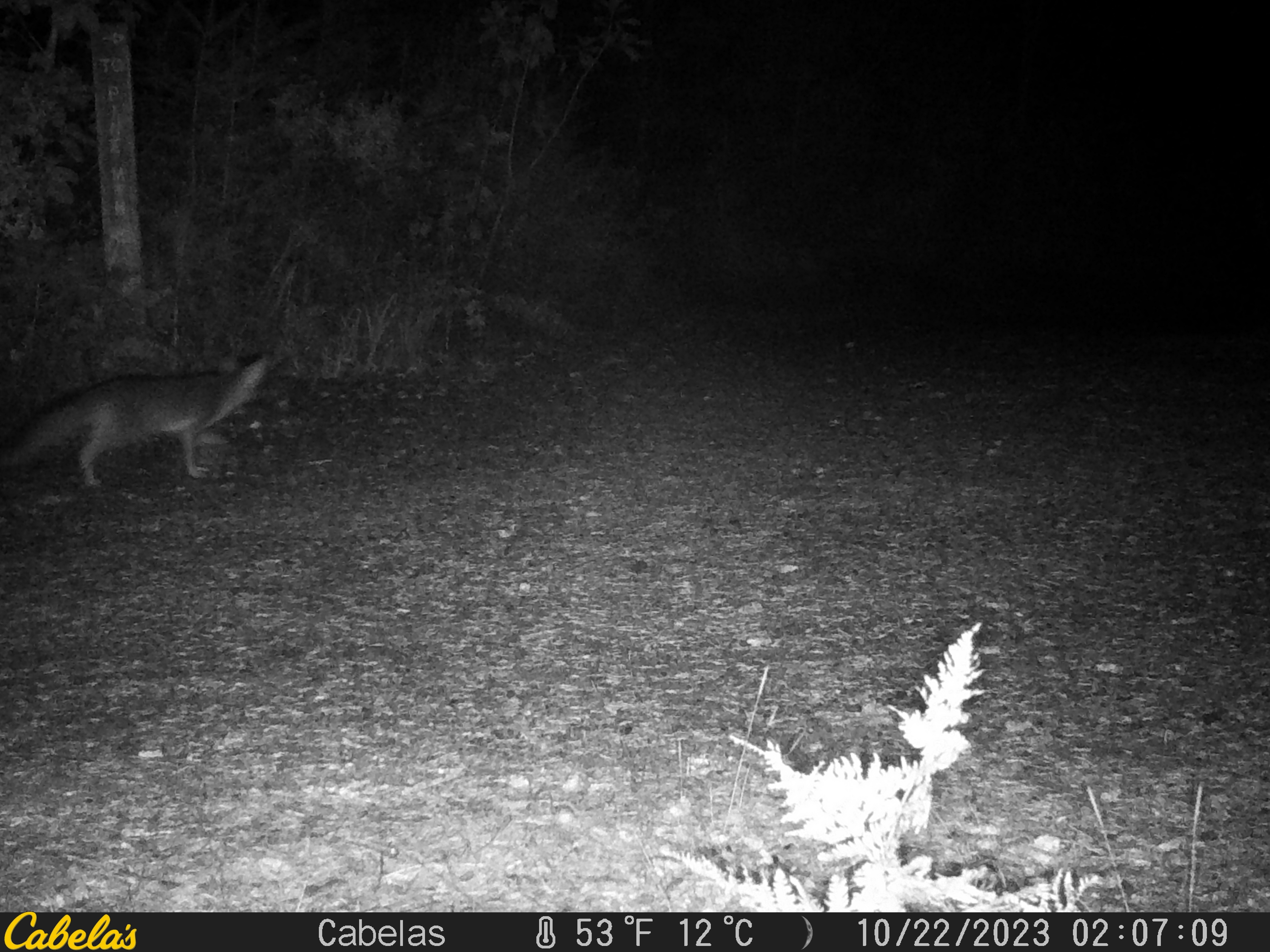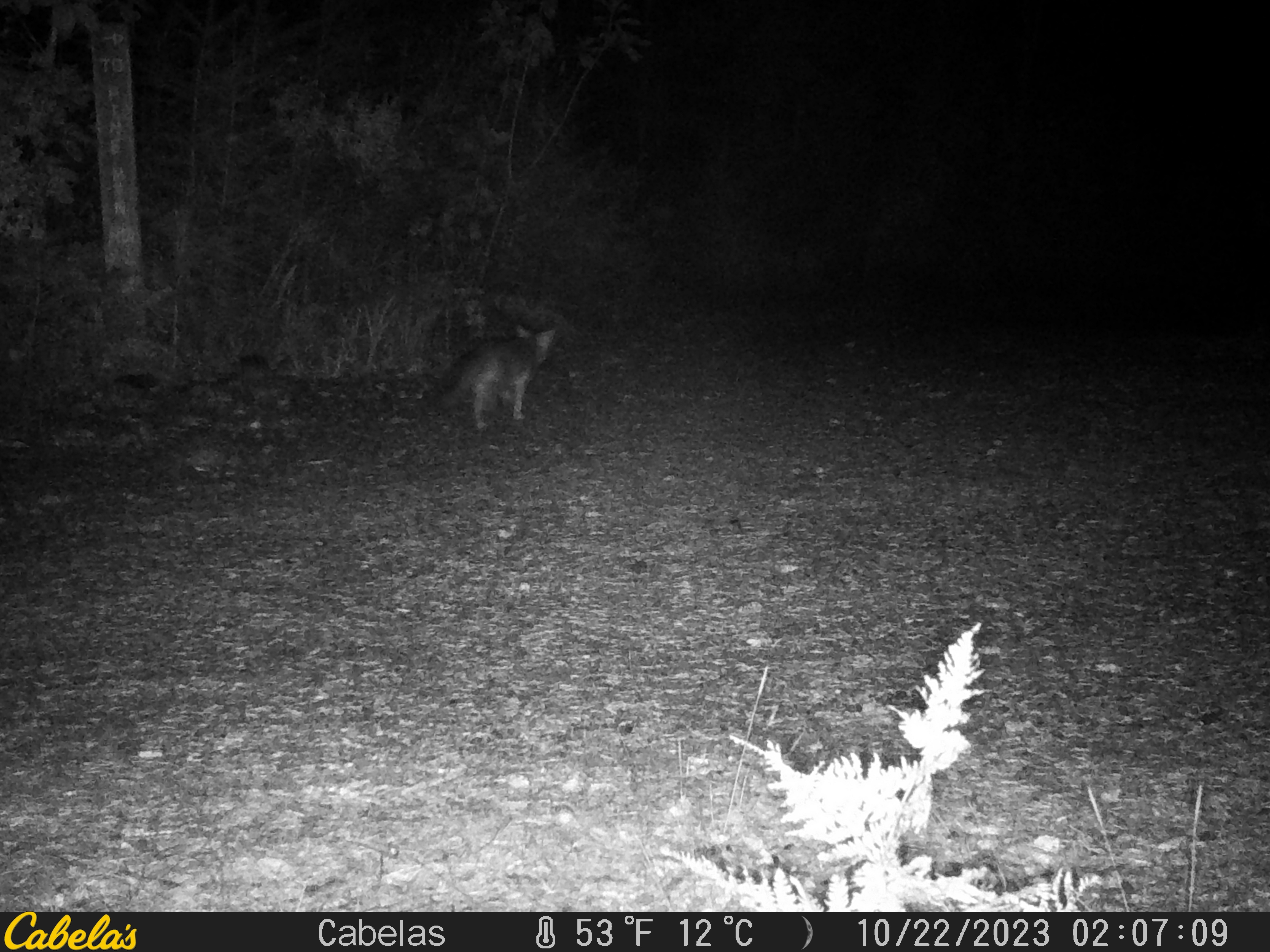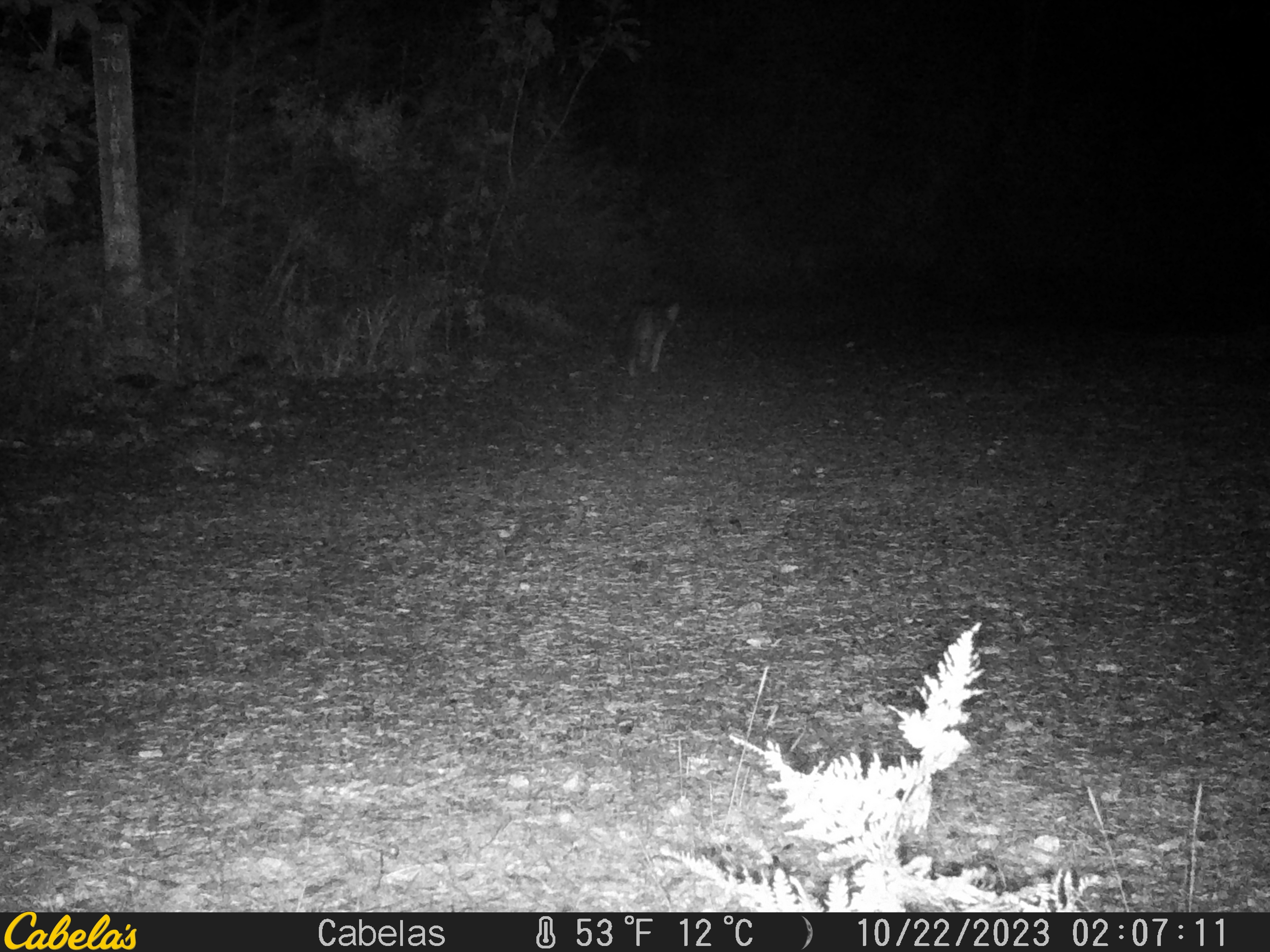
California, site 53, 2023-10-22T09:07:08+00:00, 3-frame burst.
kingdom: Animalia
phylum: Chordata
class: Mammalia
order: Carnivora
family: Canidae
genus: Urocyon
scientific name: Urocyon cinereoargenteus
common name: gray fox